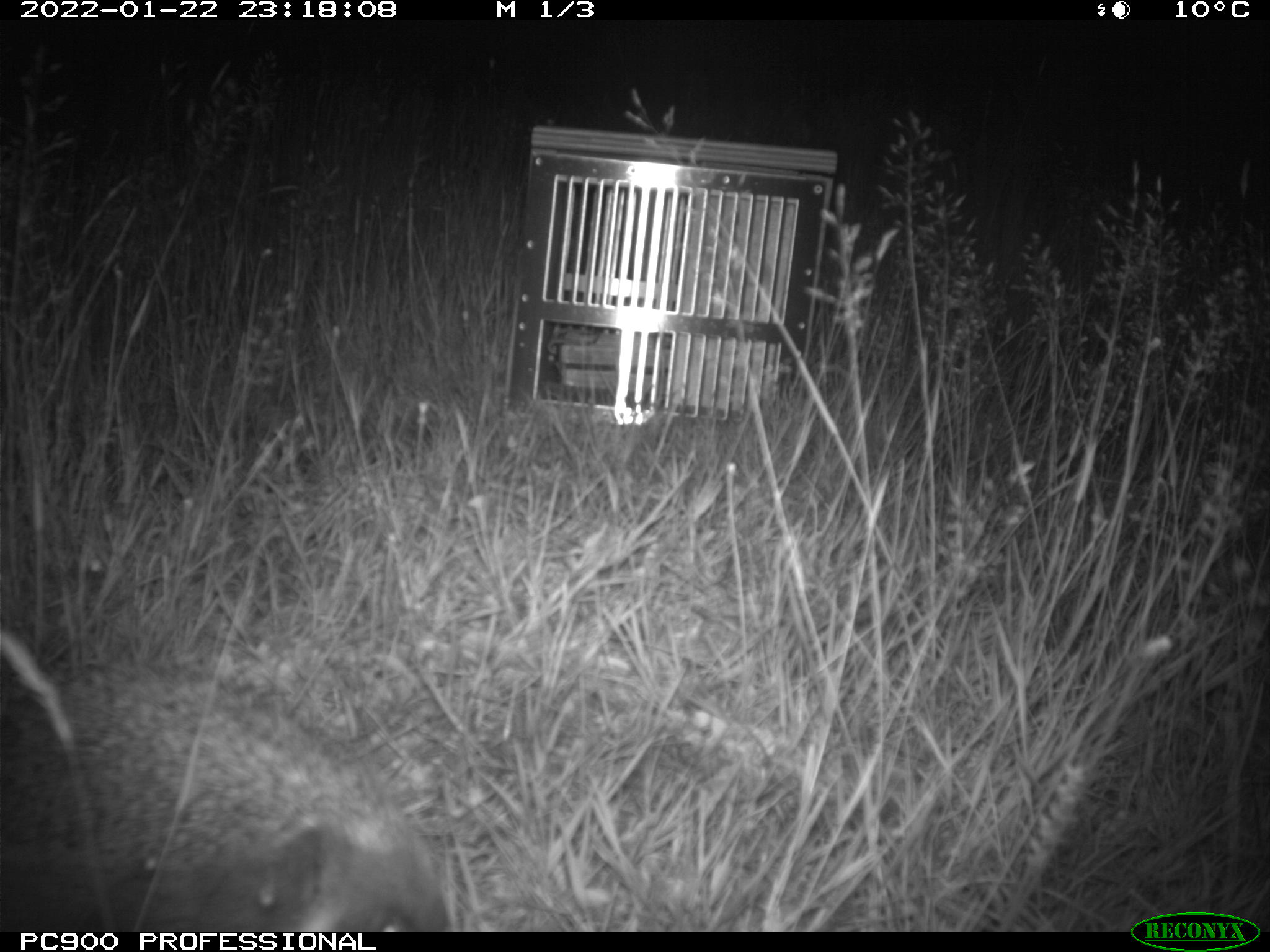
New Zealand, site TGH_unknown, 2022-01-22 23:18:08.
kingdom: Animalia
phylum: Chordata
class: Mammalia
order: Eulipotyphla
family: Erinaceidae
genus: Erinaceus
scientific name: Erinaceus europaeus europaeus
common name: european hedgehog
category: hedgehog